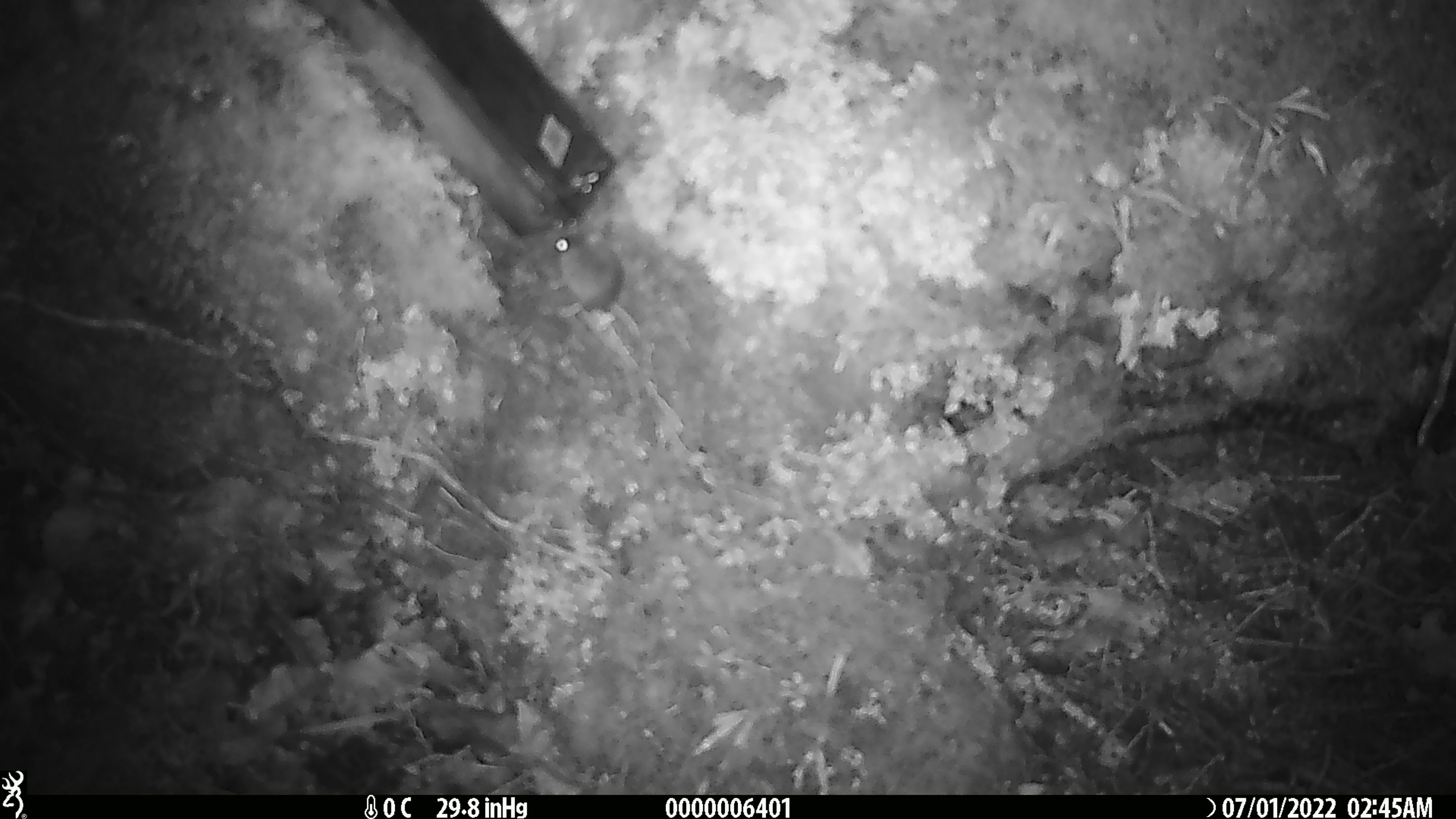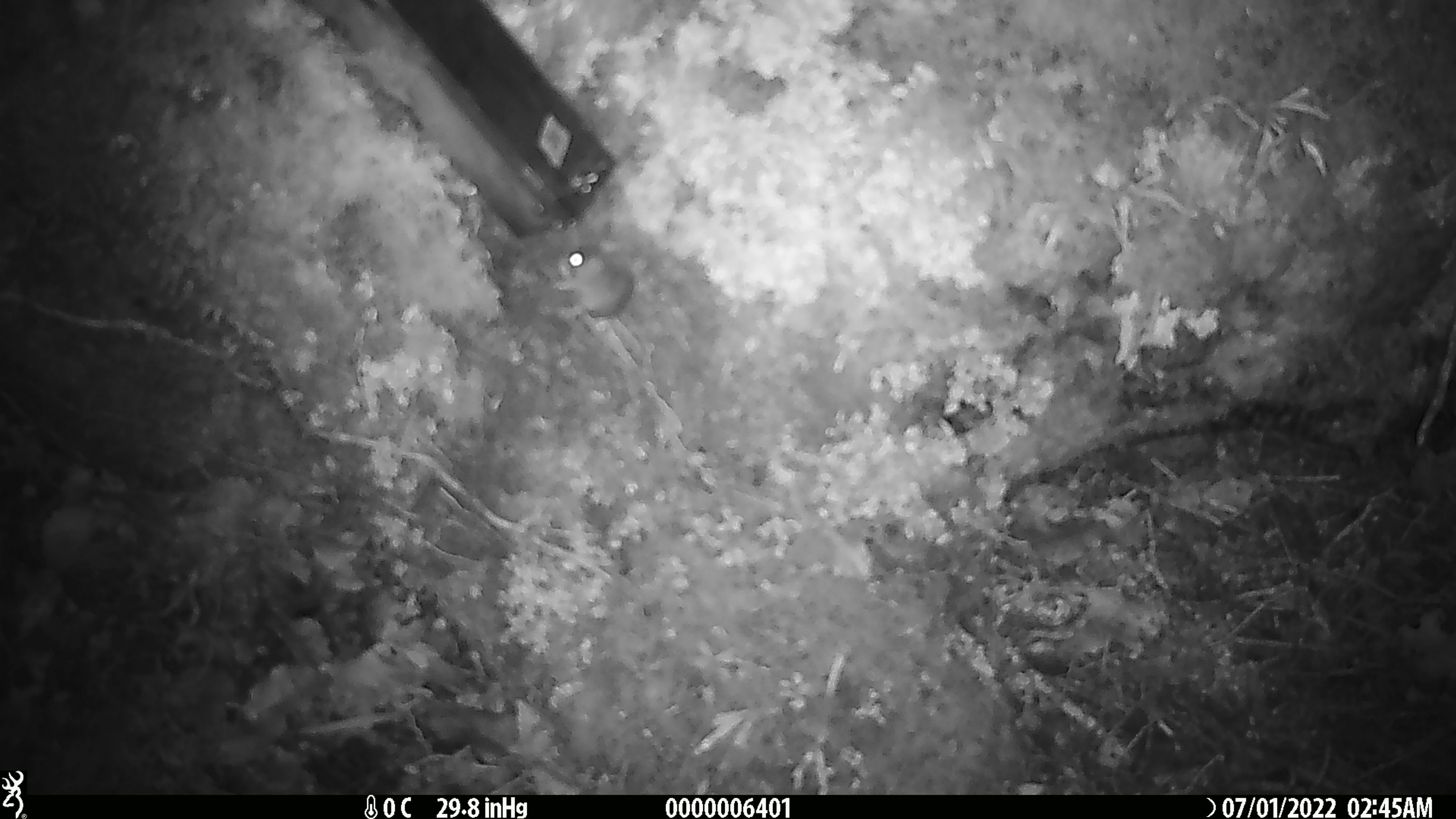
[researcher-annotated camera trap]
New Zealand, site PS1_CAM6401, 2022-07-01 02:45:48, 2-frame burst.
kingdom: Animalia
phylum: Chordata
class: Mammalia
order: Rodentia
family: Muridae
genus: Mus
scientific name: Mus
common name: mouse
Mouse (Mus).